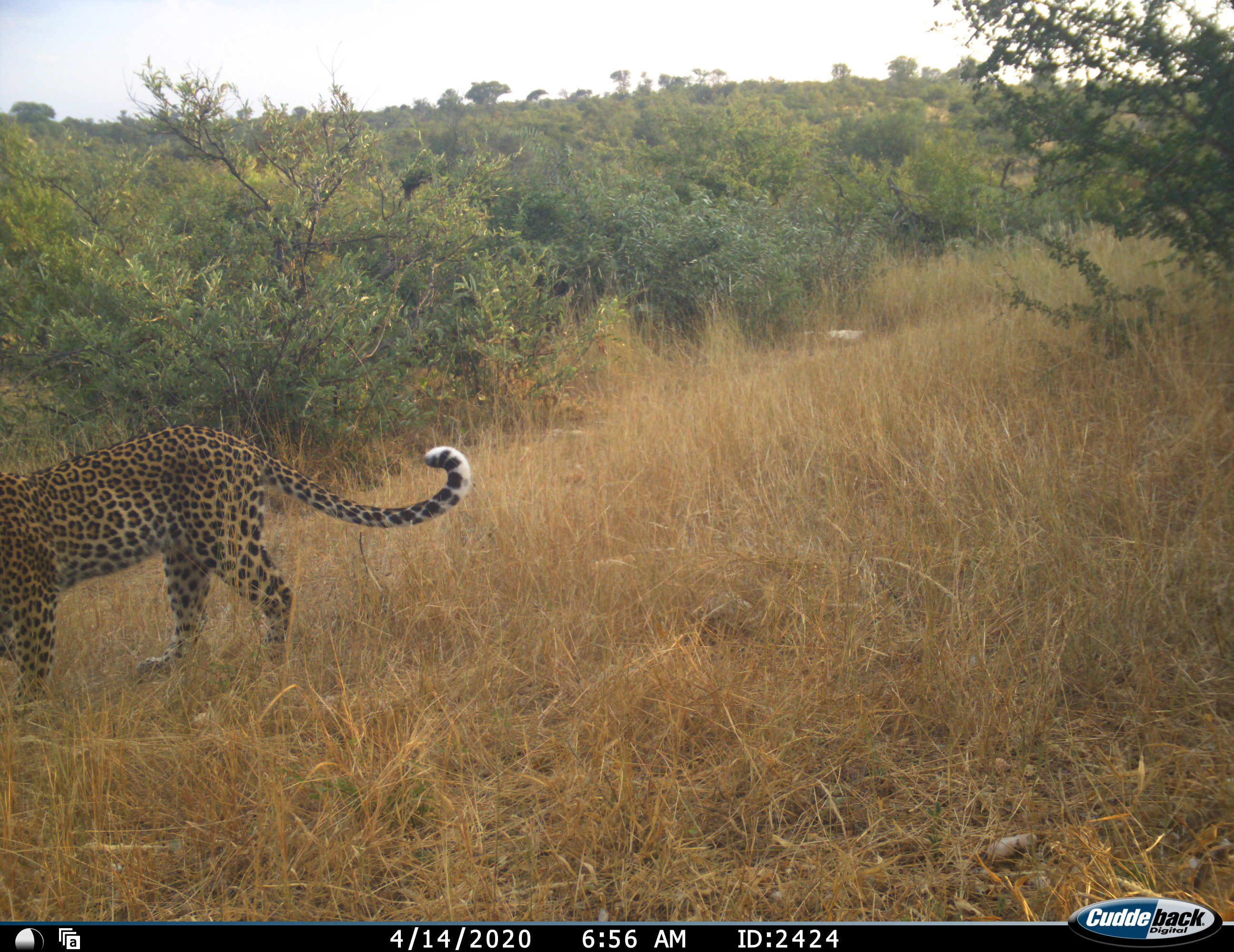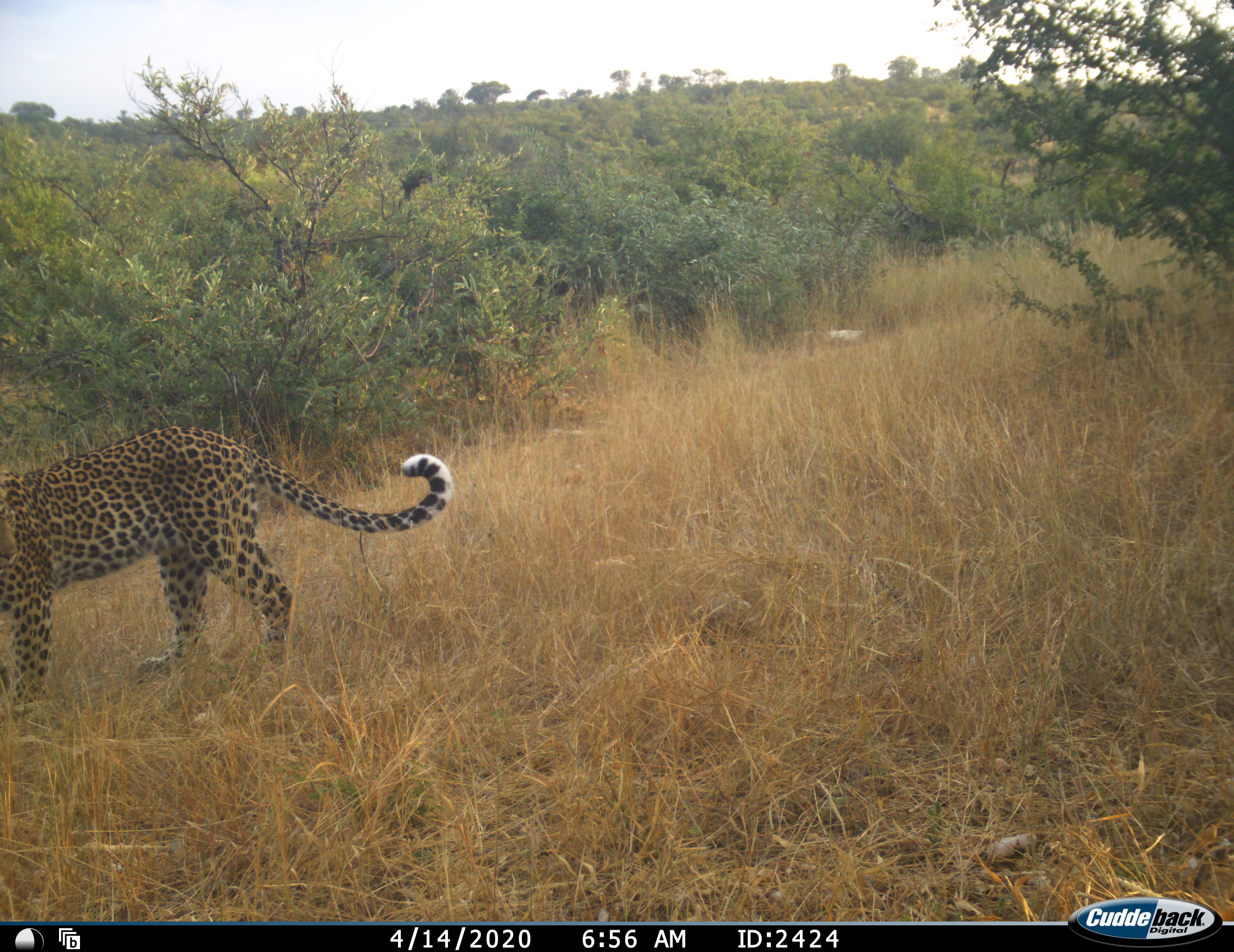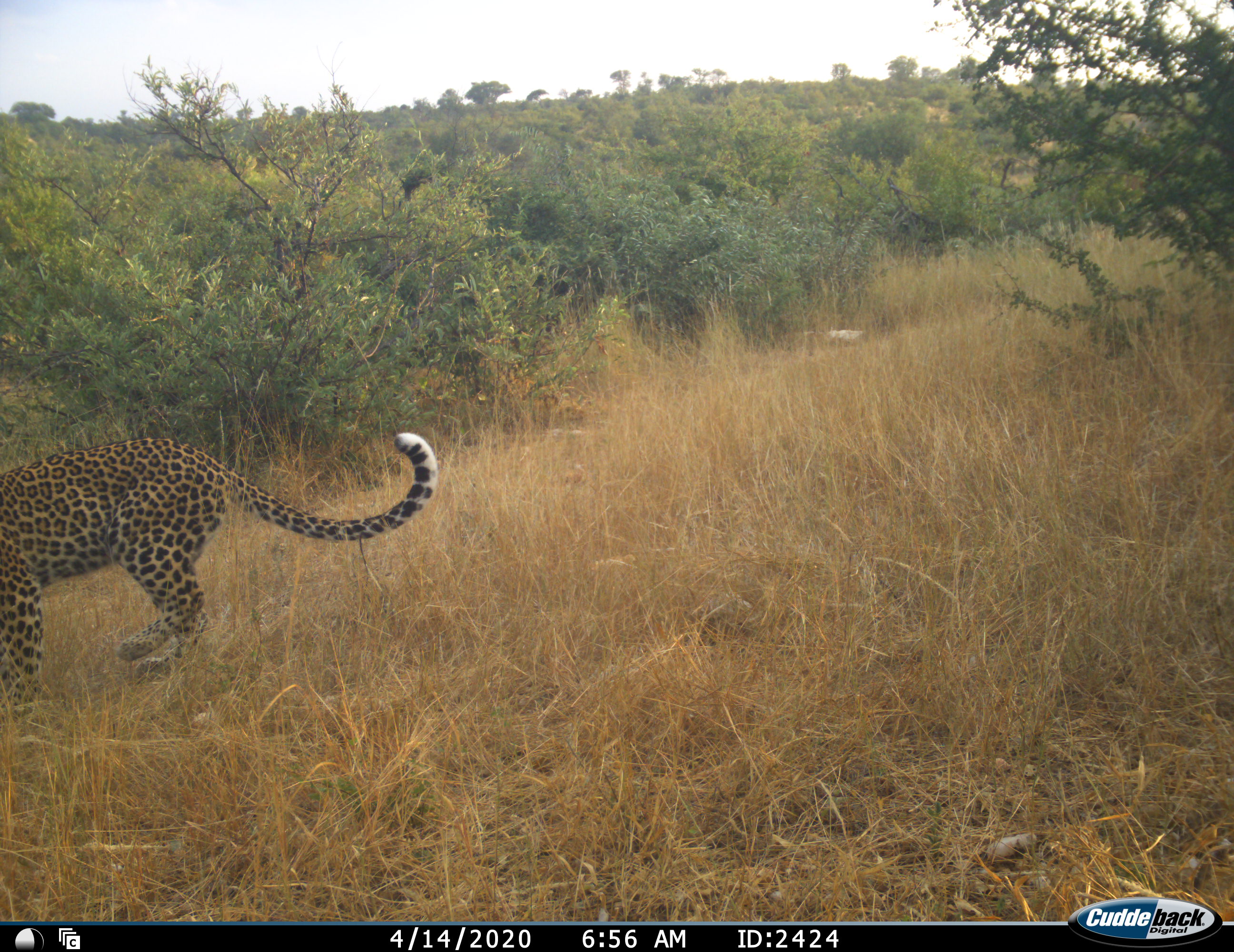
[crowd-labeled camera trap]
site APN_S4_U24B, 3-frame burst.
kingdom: Animalia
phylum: Chordata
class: Mammalia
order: Carnivora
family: Felidae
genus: Panthera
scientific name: Panthera pardus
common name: leopard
Leopard (Panthera pardus), count 1. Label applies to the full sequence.